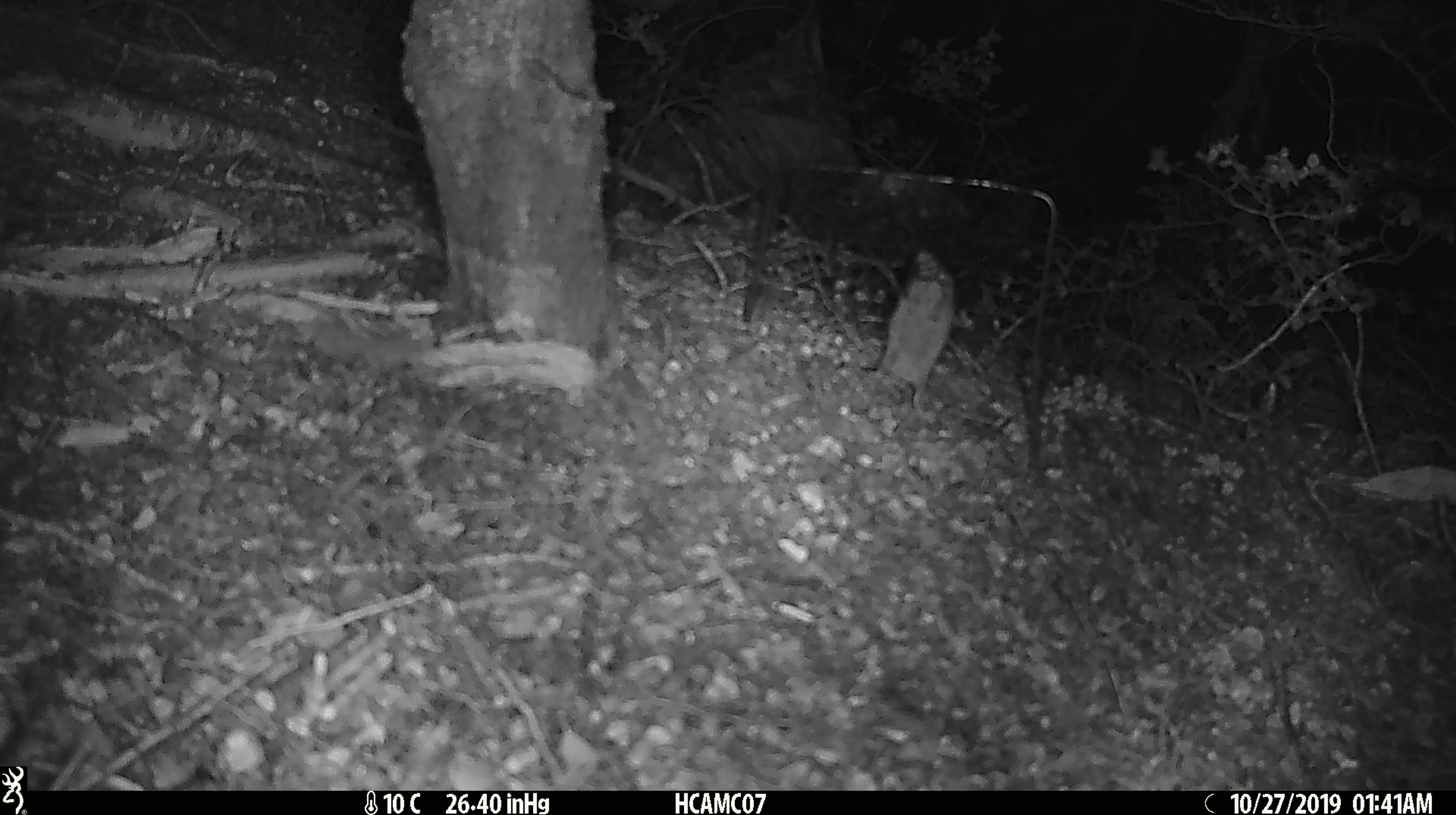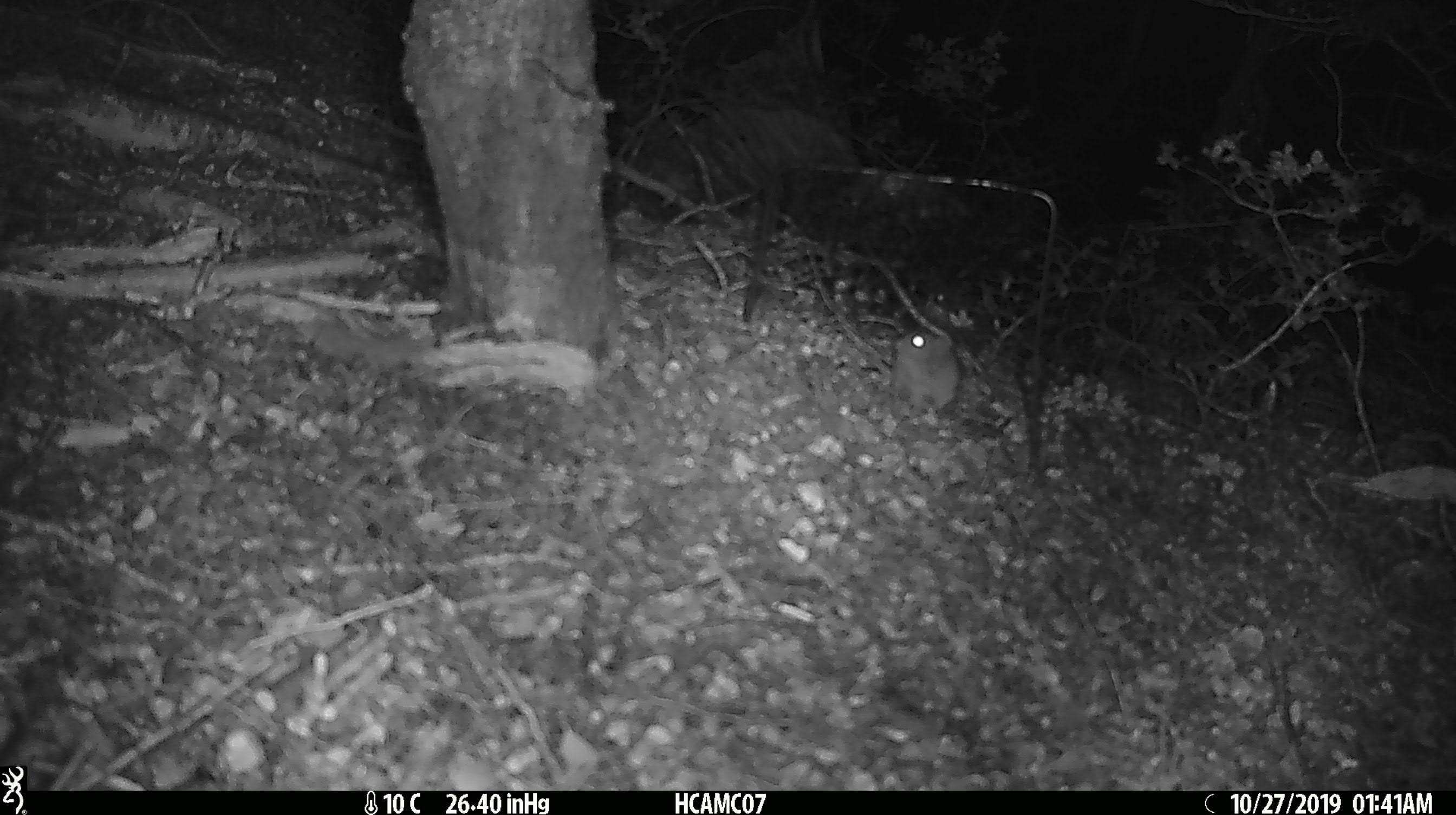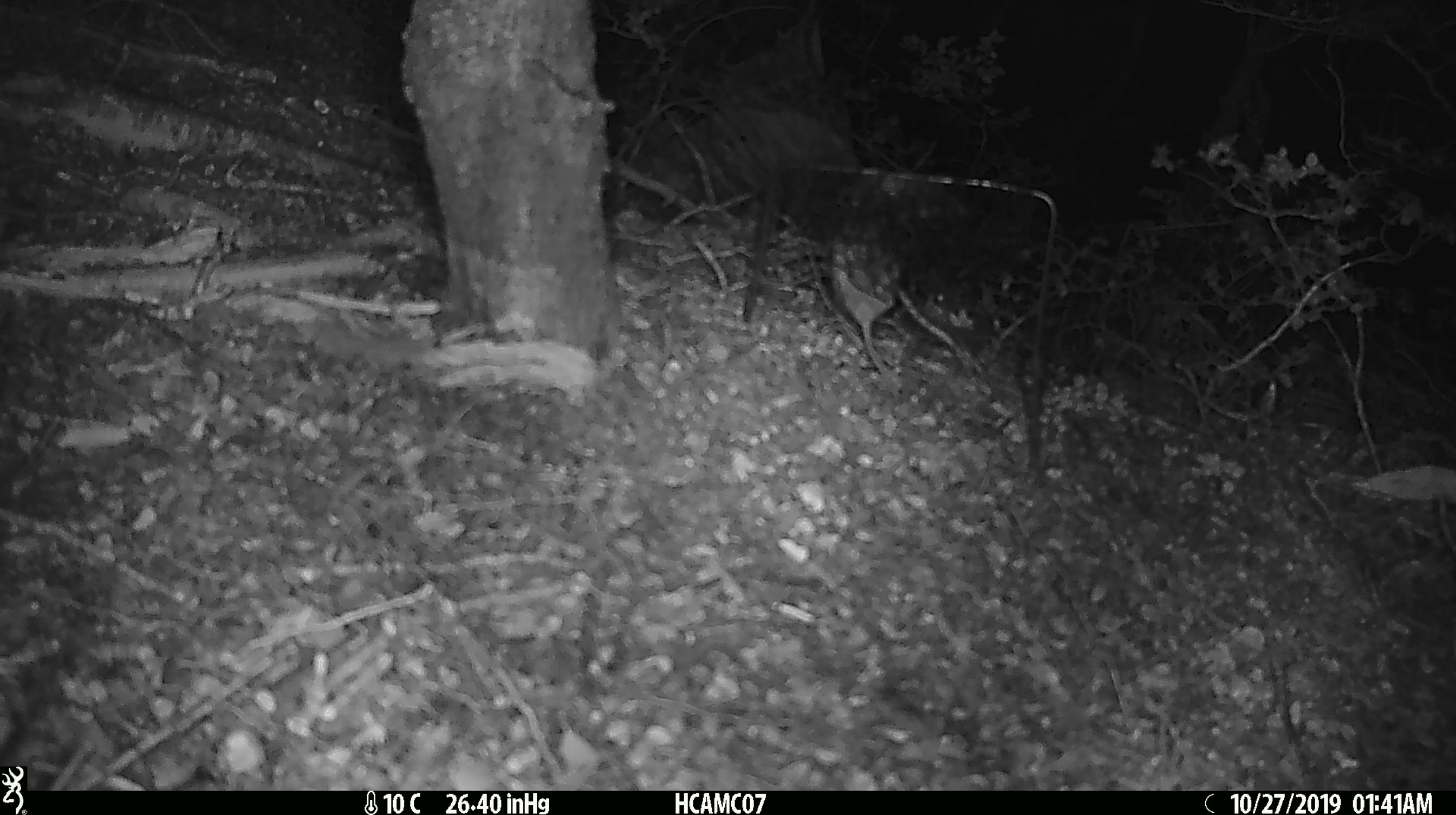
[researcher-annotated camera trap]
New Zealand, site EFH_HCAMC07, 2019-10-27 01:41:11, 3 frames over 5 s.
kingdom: Animalia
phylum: Chordata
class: Mammalia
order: Rodentia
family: Muridae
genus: Mus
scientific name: Mus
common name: mouse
Mouse (Mus).